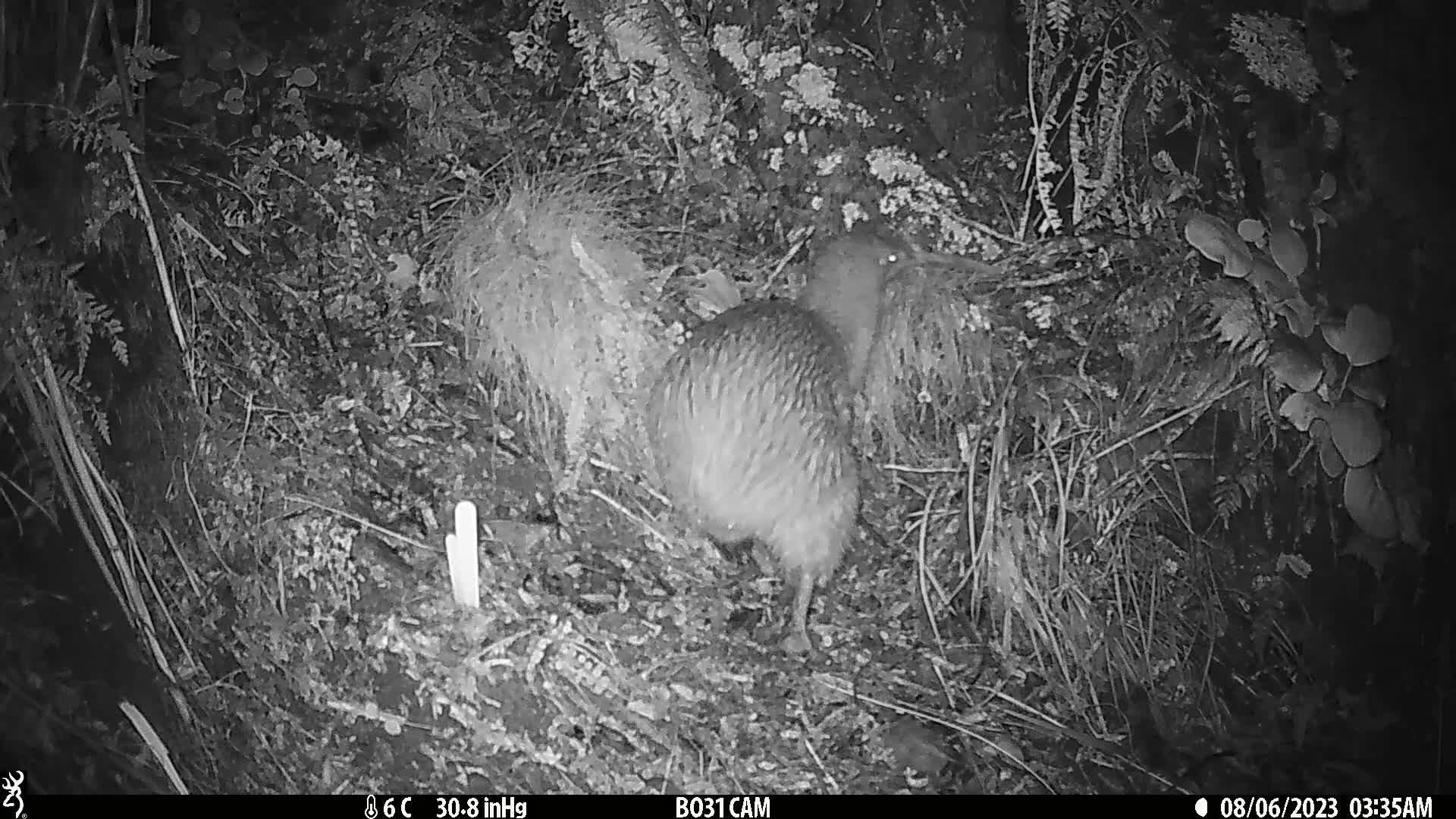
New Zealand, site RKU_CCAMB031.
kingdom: Animalia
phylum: Chordata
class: Aves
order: Apterygiformes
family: Apterygidae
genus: Apteryx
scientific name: Apteryx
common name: kiwi